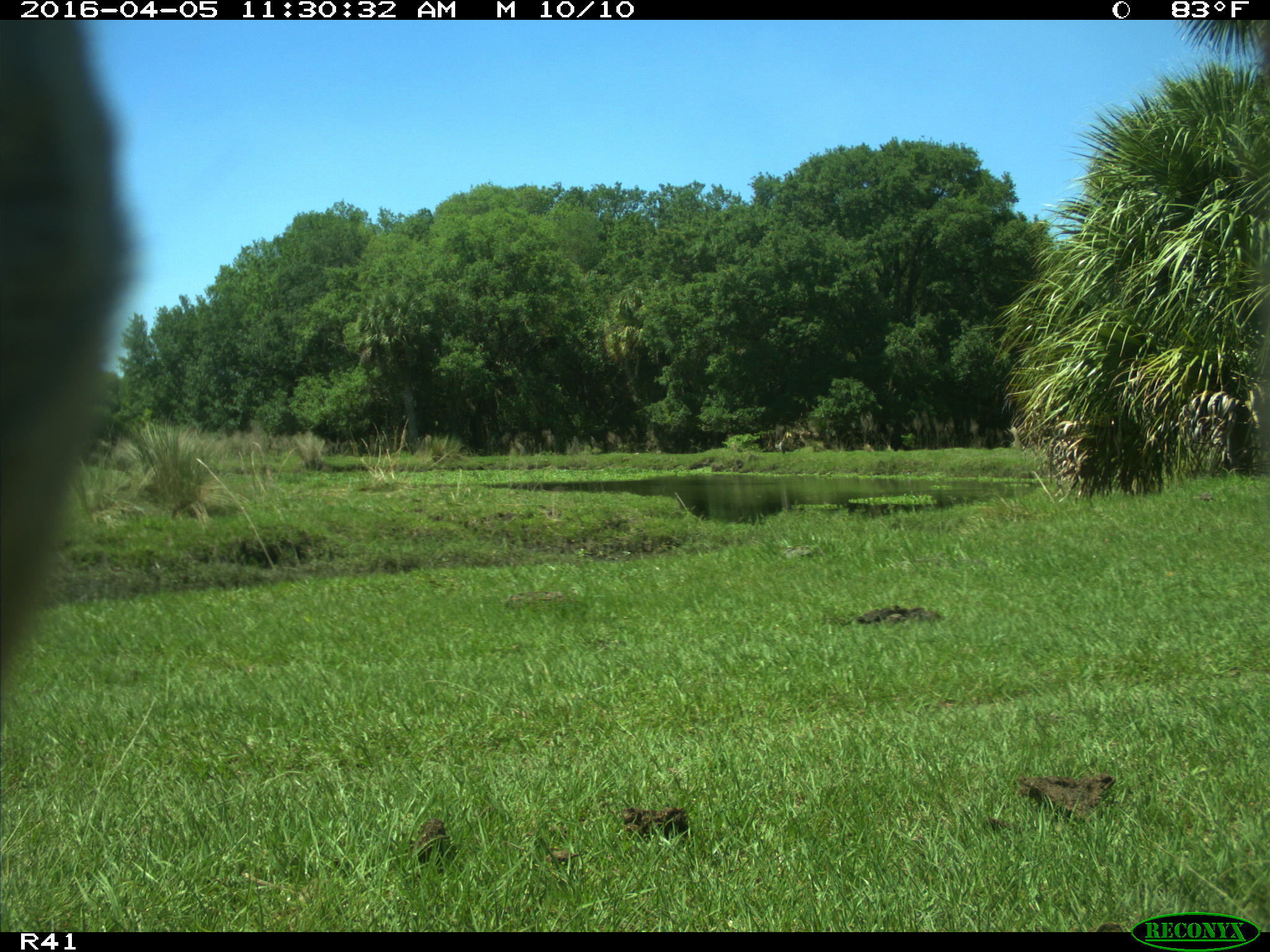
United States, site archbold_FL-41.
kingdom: Animalia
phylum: Chordata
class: Mammalia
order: Artiodactyla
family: Bovidae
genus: Bos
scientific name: Bos taurus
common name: domestic cow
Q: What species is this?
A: Bos taurus (domestic cow).